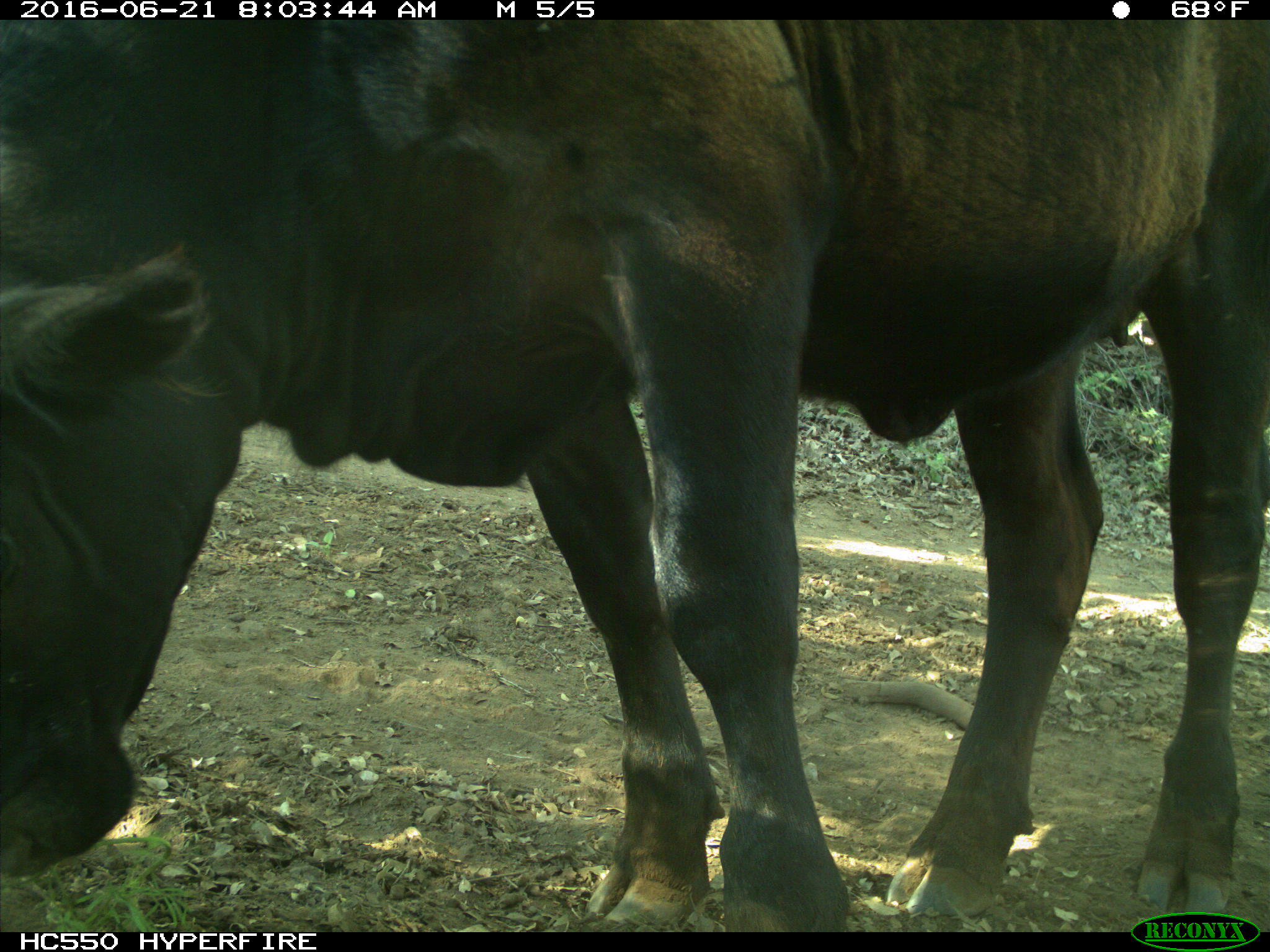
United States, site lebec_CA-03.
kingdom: Animalia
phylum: Chordata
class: Mammalia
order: Artiodactyla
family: Bovidae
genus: Bos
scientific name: Bos taurus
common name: domestic cow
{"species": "Bos taurus (domestic cow)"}